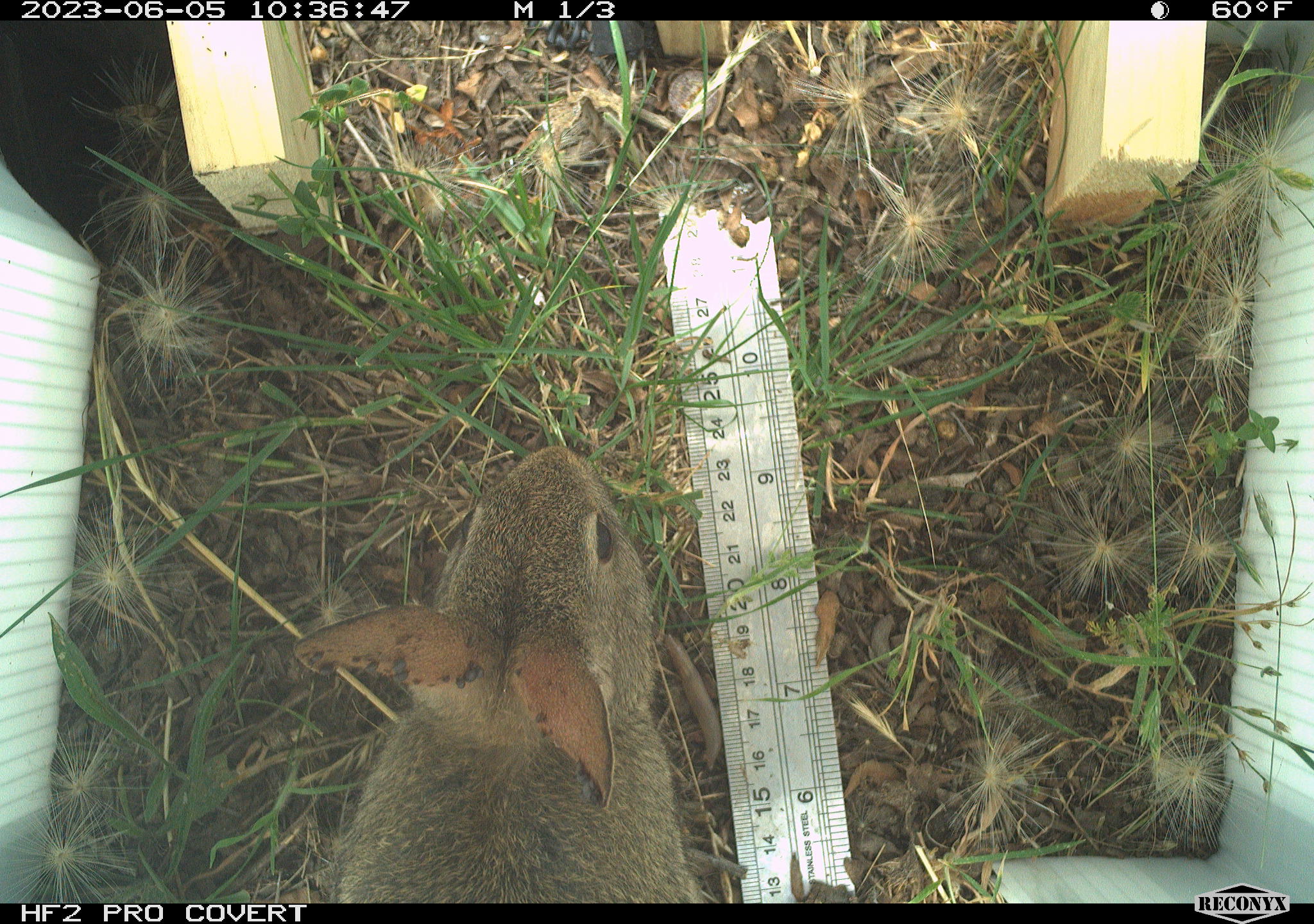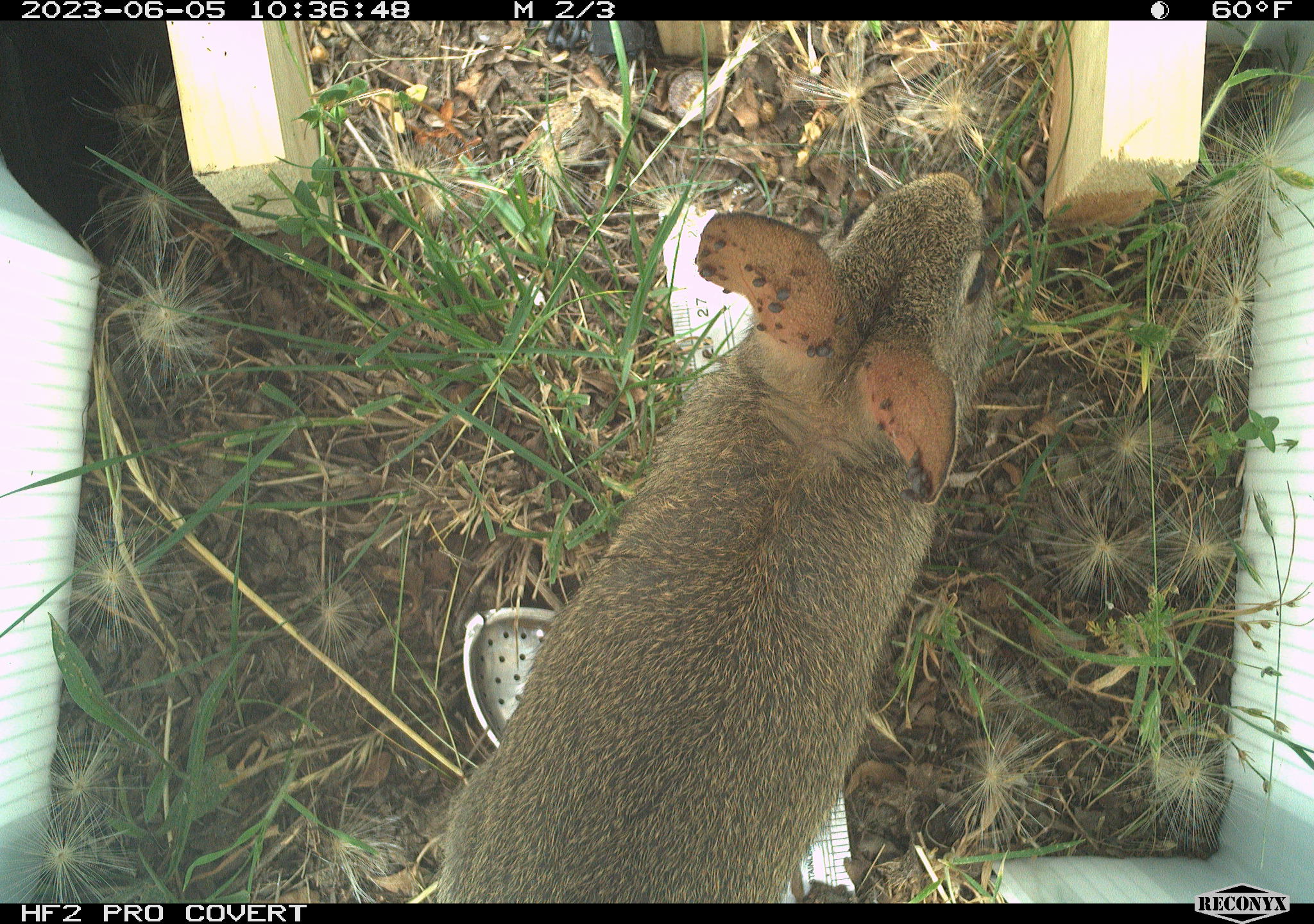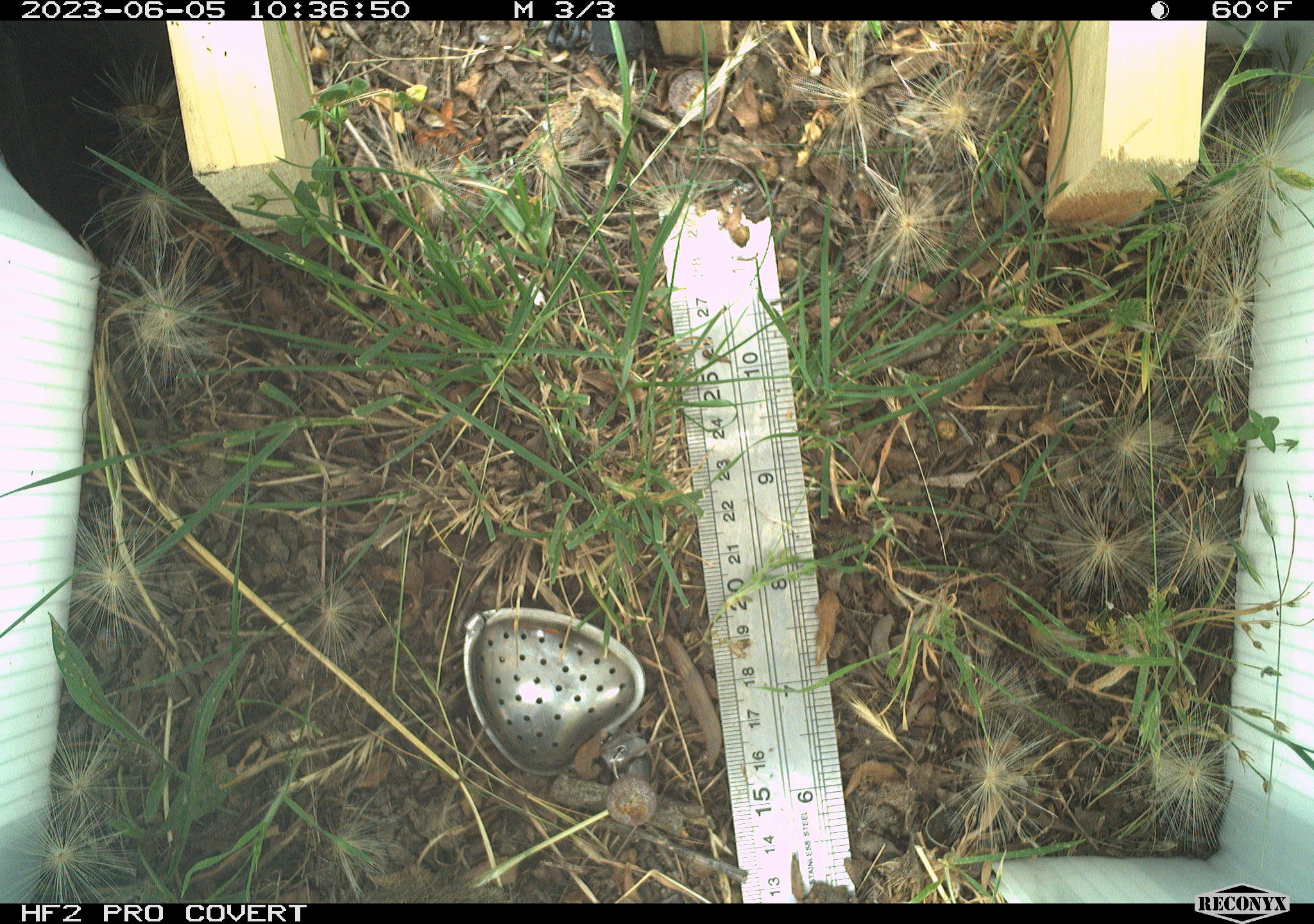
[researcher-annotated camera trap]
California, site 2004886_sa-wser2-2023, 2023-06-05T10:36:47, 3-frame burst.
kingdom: Animalia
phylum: Chordata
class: Mammalia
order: Lagomorpha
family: Leporidae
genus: Sylvilagus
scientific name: Sylvilagus bachmani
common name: brush rabbit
Brush rabbit (Sylvilagus bachmani).